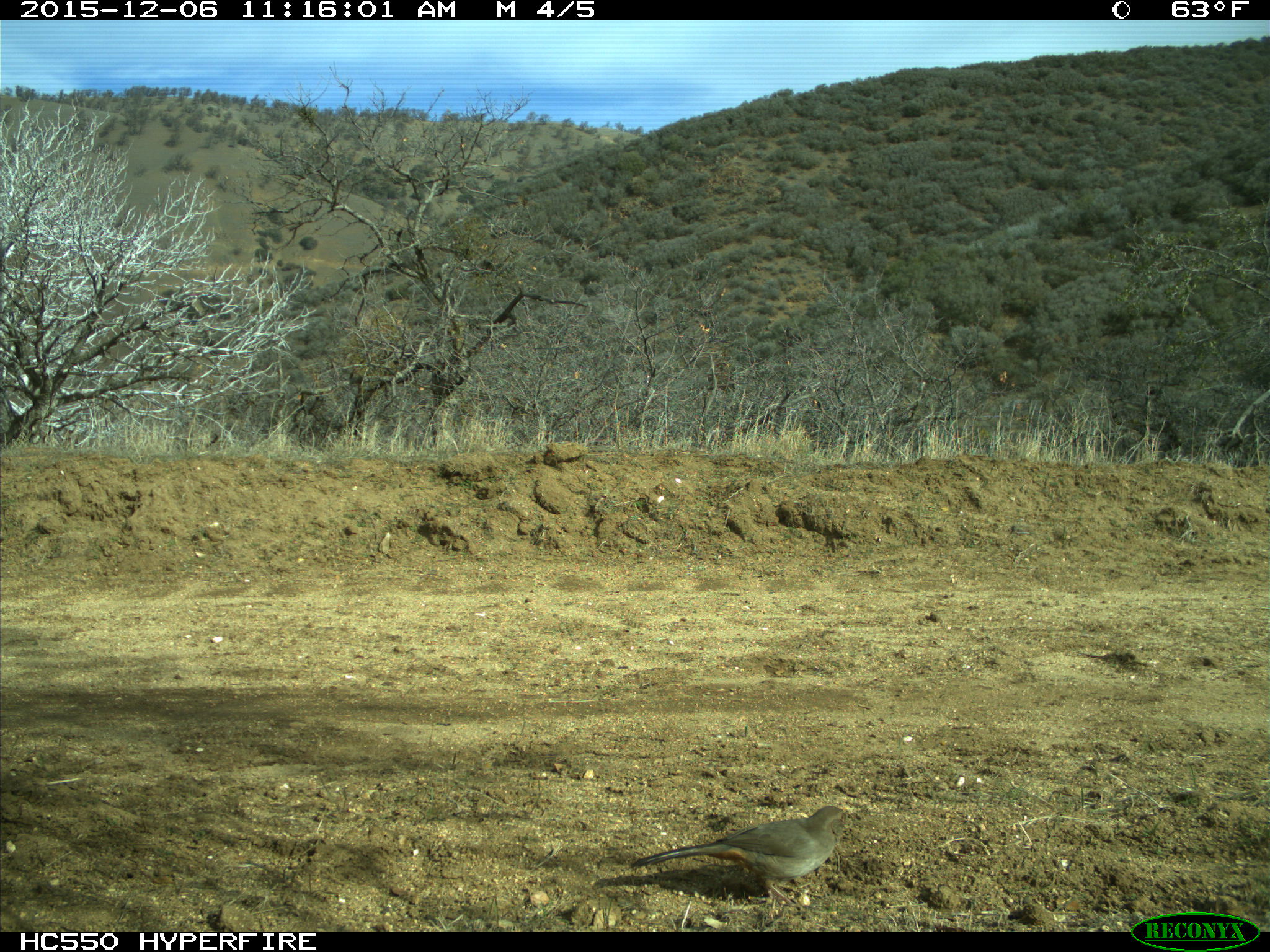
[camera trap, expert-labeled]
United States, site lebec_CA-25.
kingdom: Animalia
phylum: Chordata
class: Aves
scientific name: Aves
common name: birds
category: unidentified bird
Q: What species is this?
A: Unidentified bird (birds) (Aves).